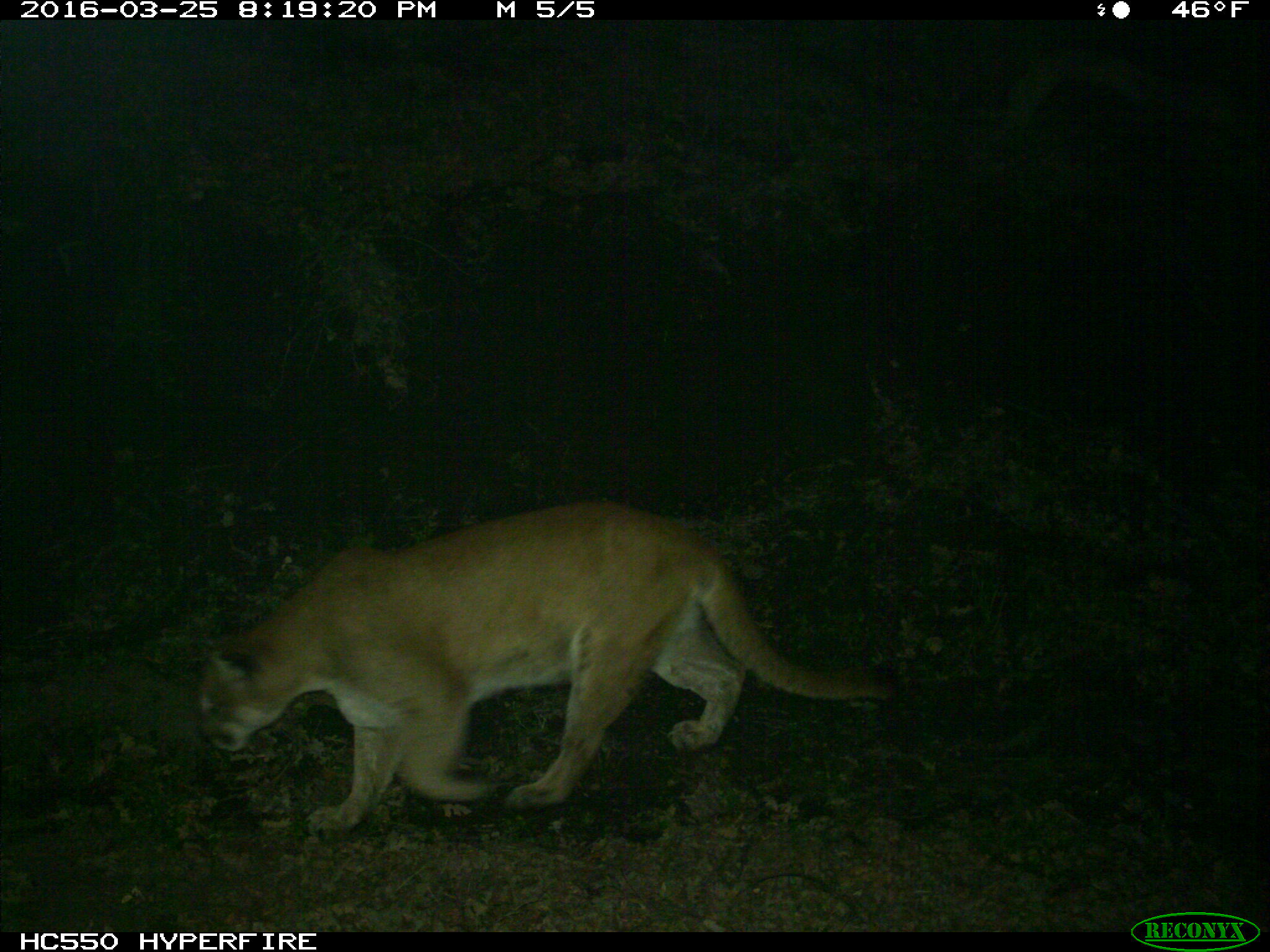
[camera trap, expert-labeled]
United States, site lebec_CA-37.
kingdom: Animalia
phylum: Chordata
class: Mammalia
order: Carnivora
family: Felidae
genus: Puma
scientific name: Puma concolor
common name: mountain lion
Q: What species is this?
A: Puma concolor (mountain lion).